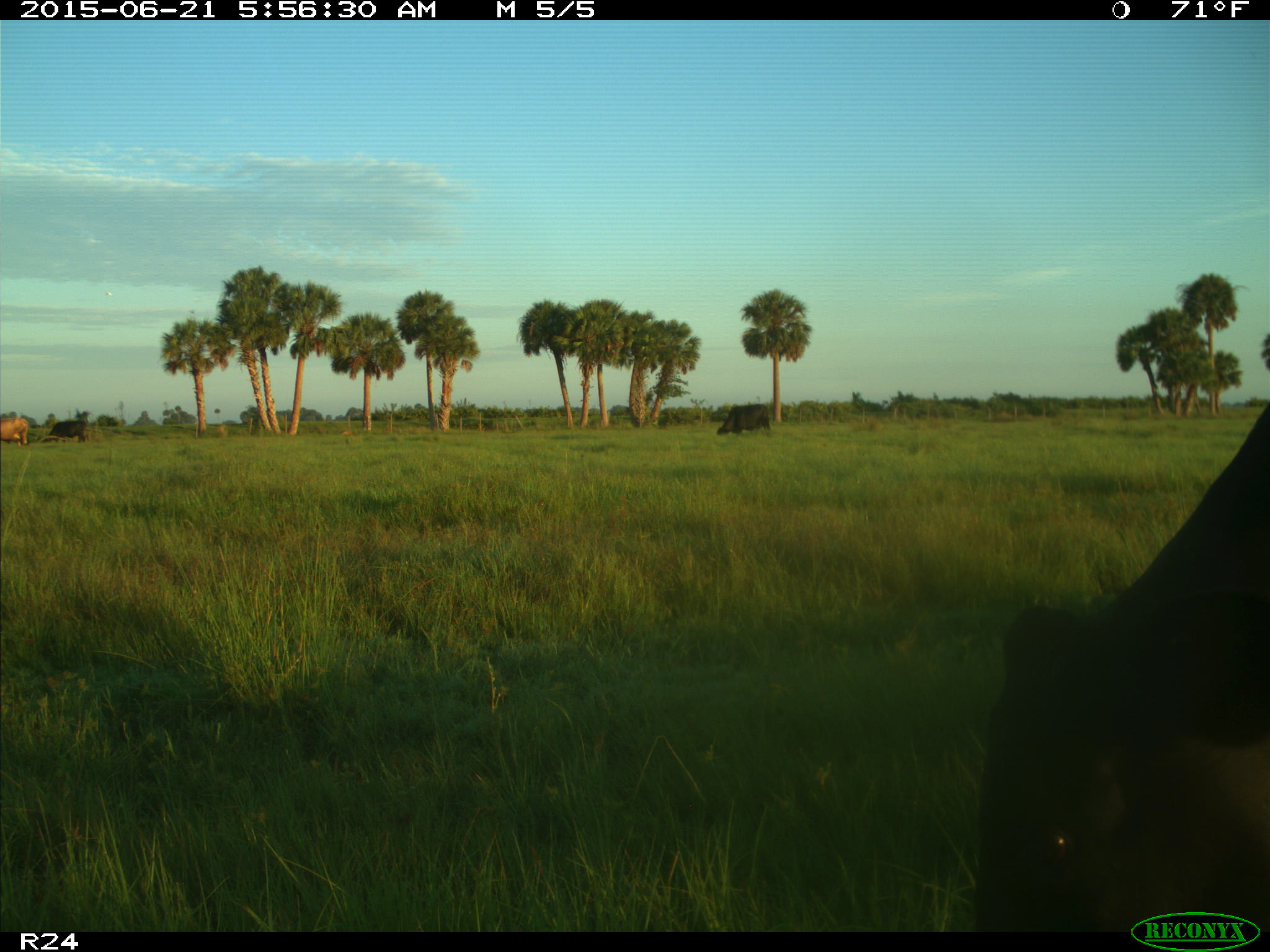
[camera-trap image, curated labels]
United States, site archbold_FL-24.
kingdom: Animalia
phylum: Chordata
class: Mammalia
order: Artiodactyla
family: Bovidae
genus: Bos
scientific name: Bos taurus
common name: domestic cow